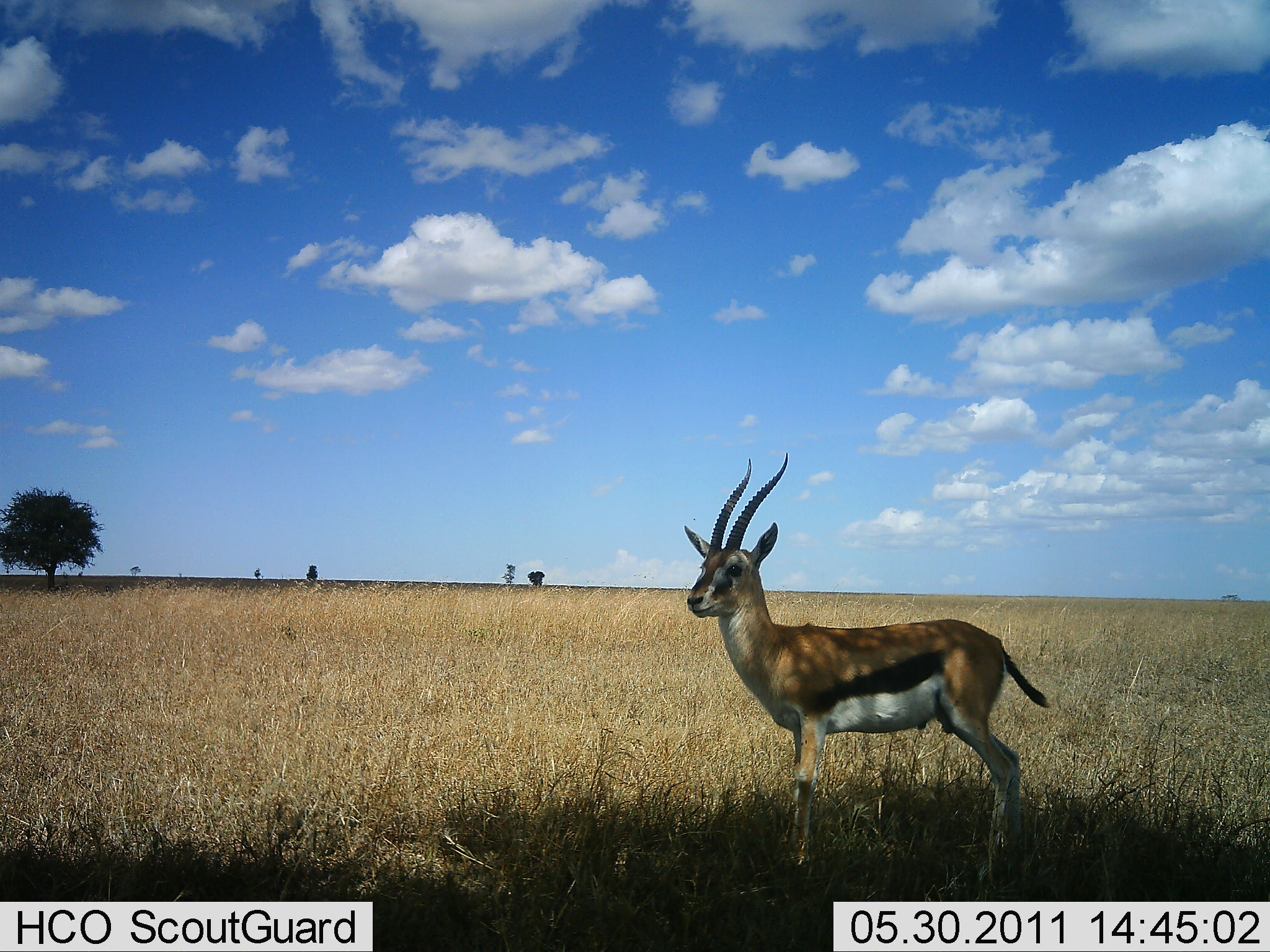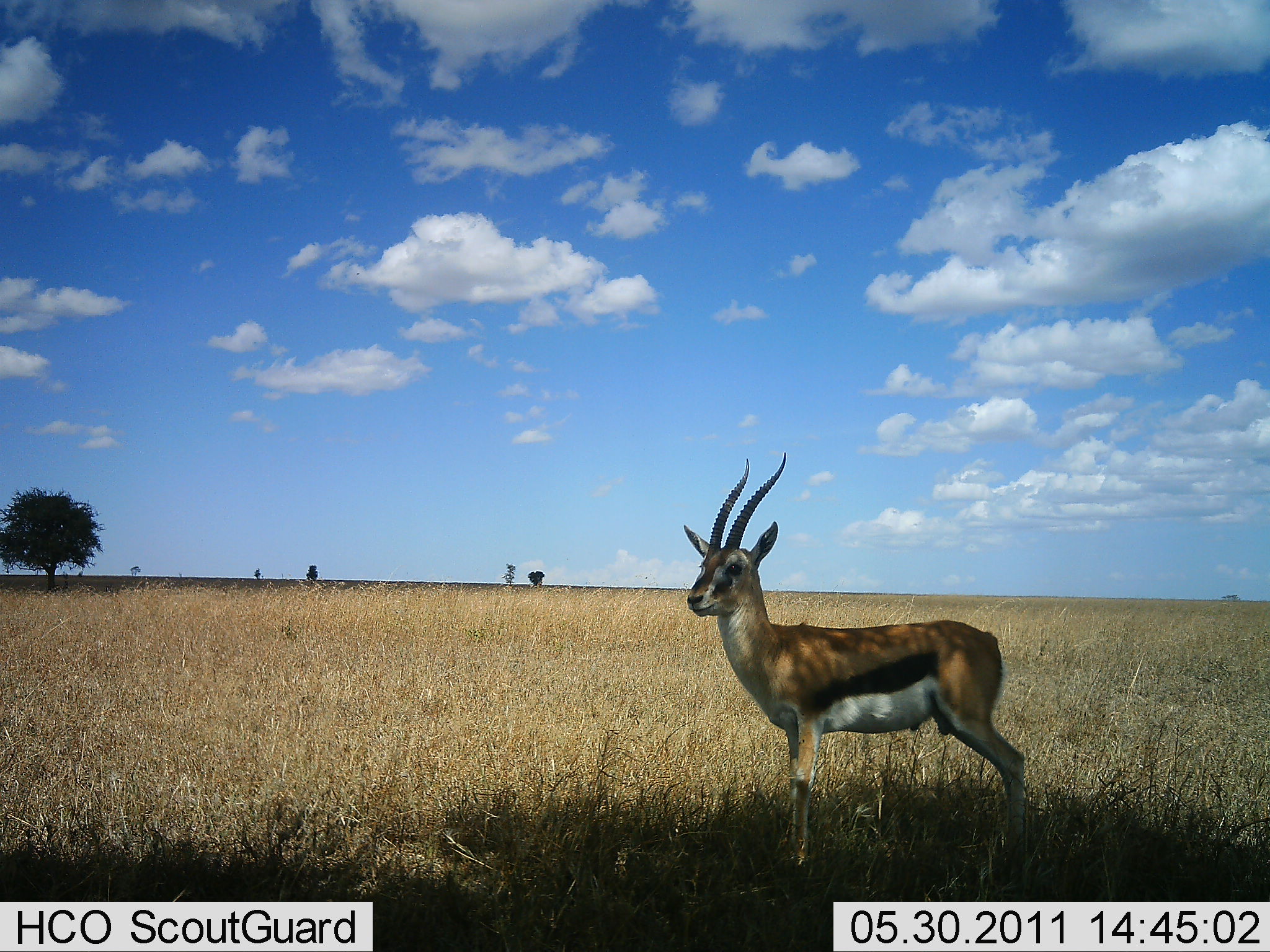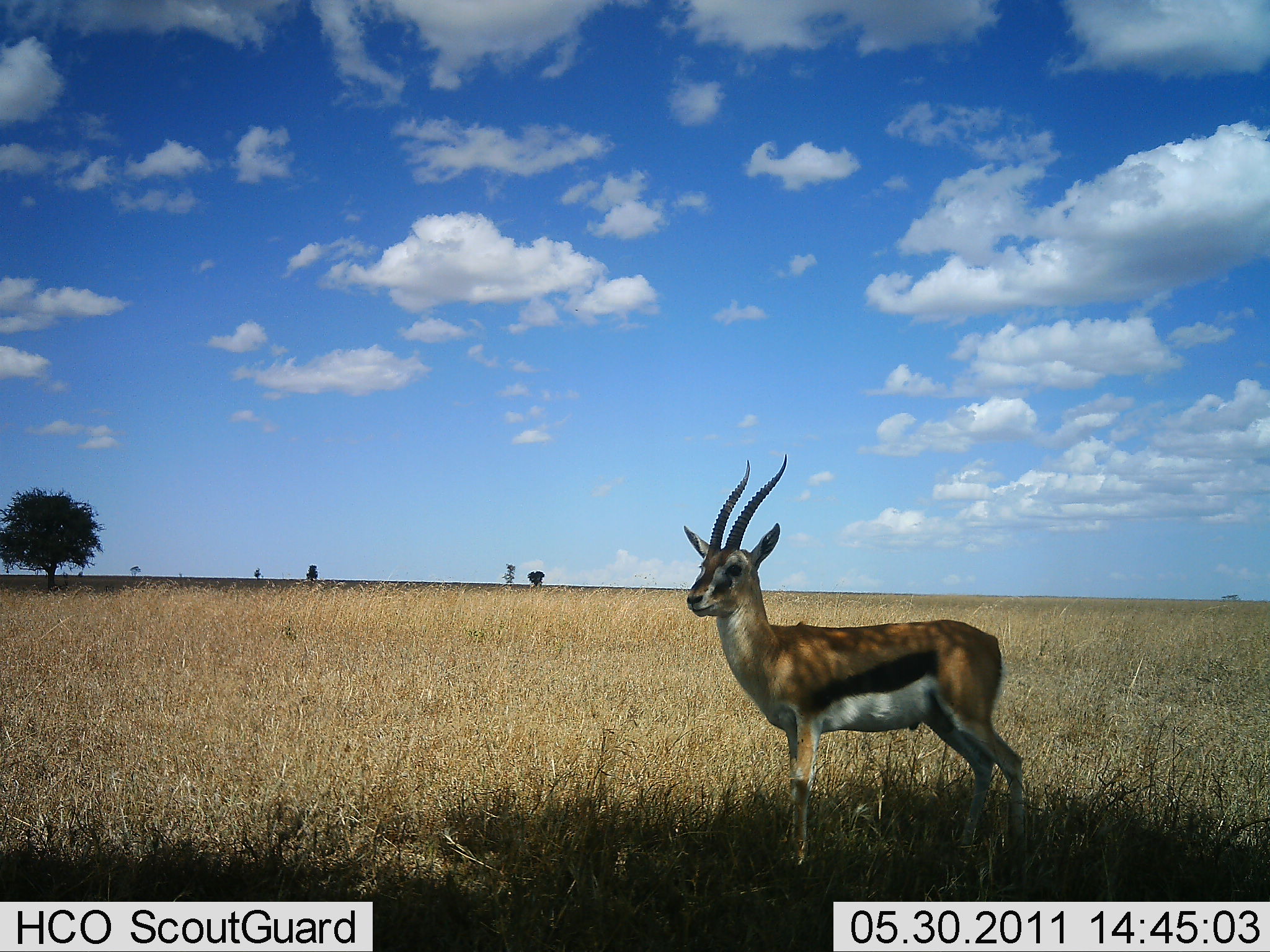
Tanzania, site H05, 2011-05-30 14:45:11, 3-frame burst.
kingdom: Animalia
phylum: Chordata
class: Mammalia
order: Artiodactyla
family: Bovidae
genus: Eudorcas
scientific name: Eudorcas thomsonii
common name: thomson's gazelle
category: gazellethomsons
Gazellethomsons (thomson's gazelle) (Eudorcas thomsonii), count 1. Behavior (volunteer vote fractions): standing 100%, resting 0%, moving 0%, interacting 0%. Young present (vote fraction): 0%. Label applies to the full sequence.